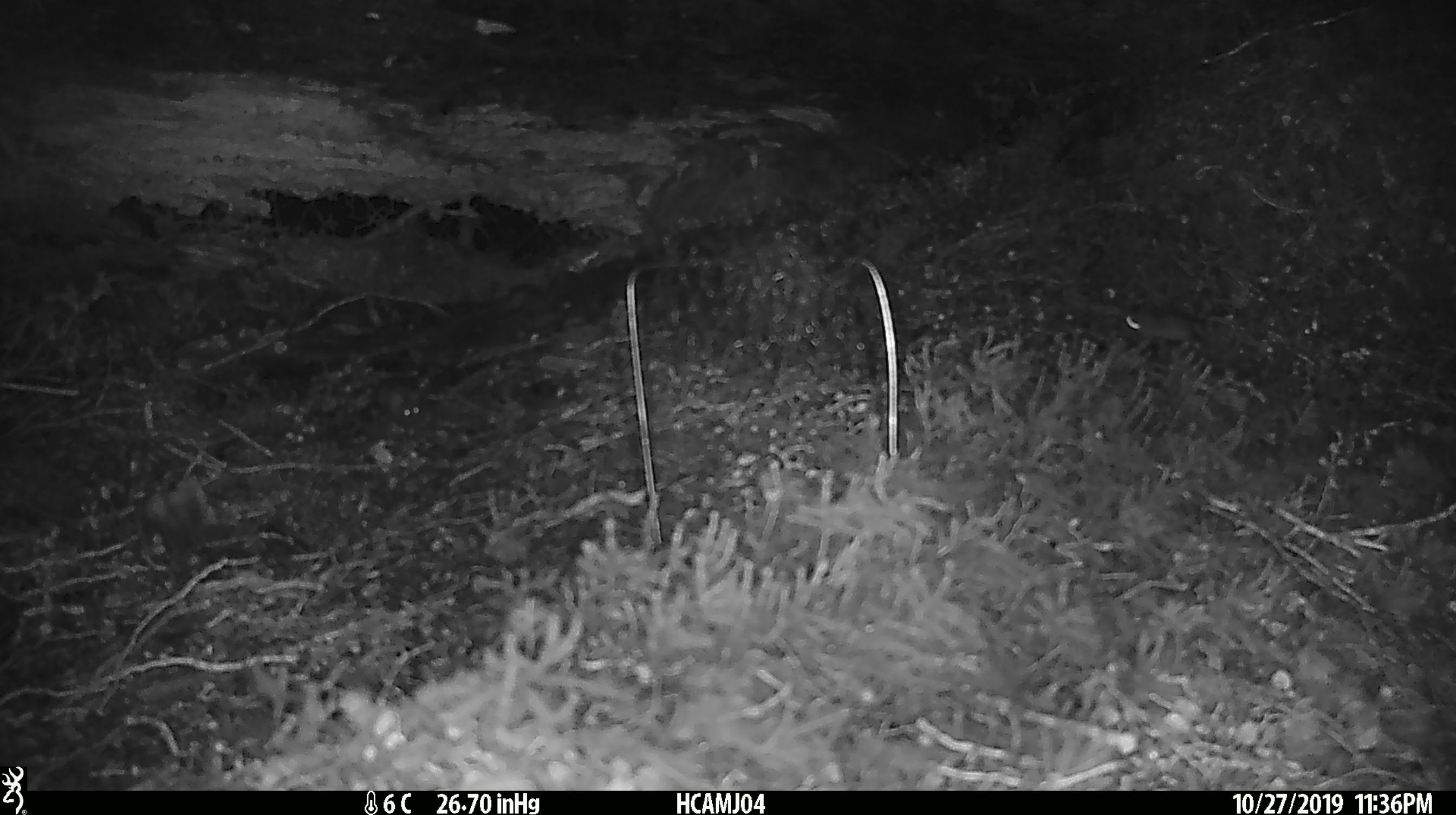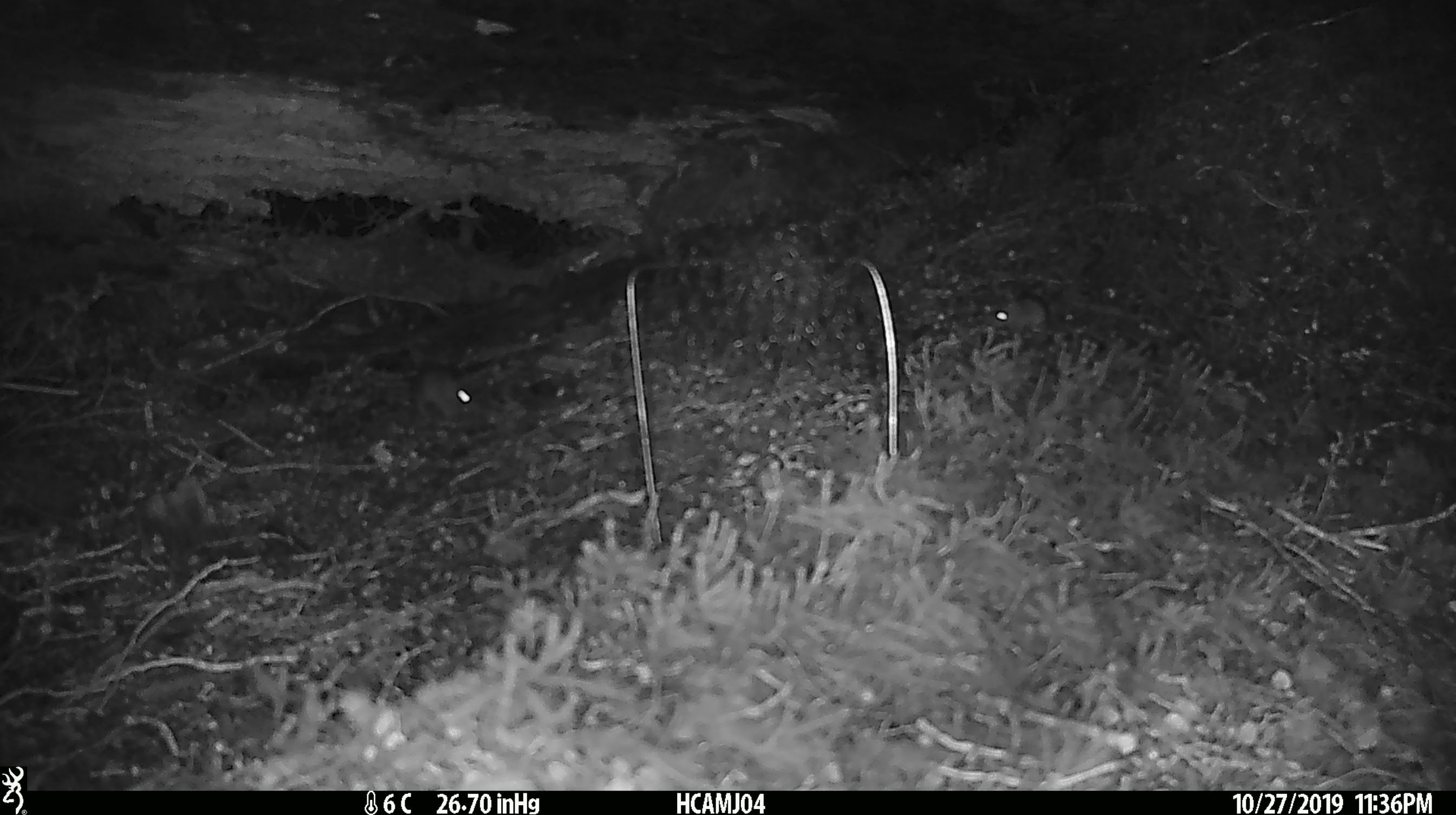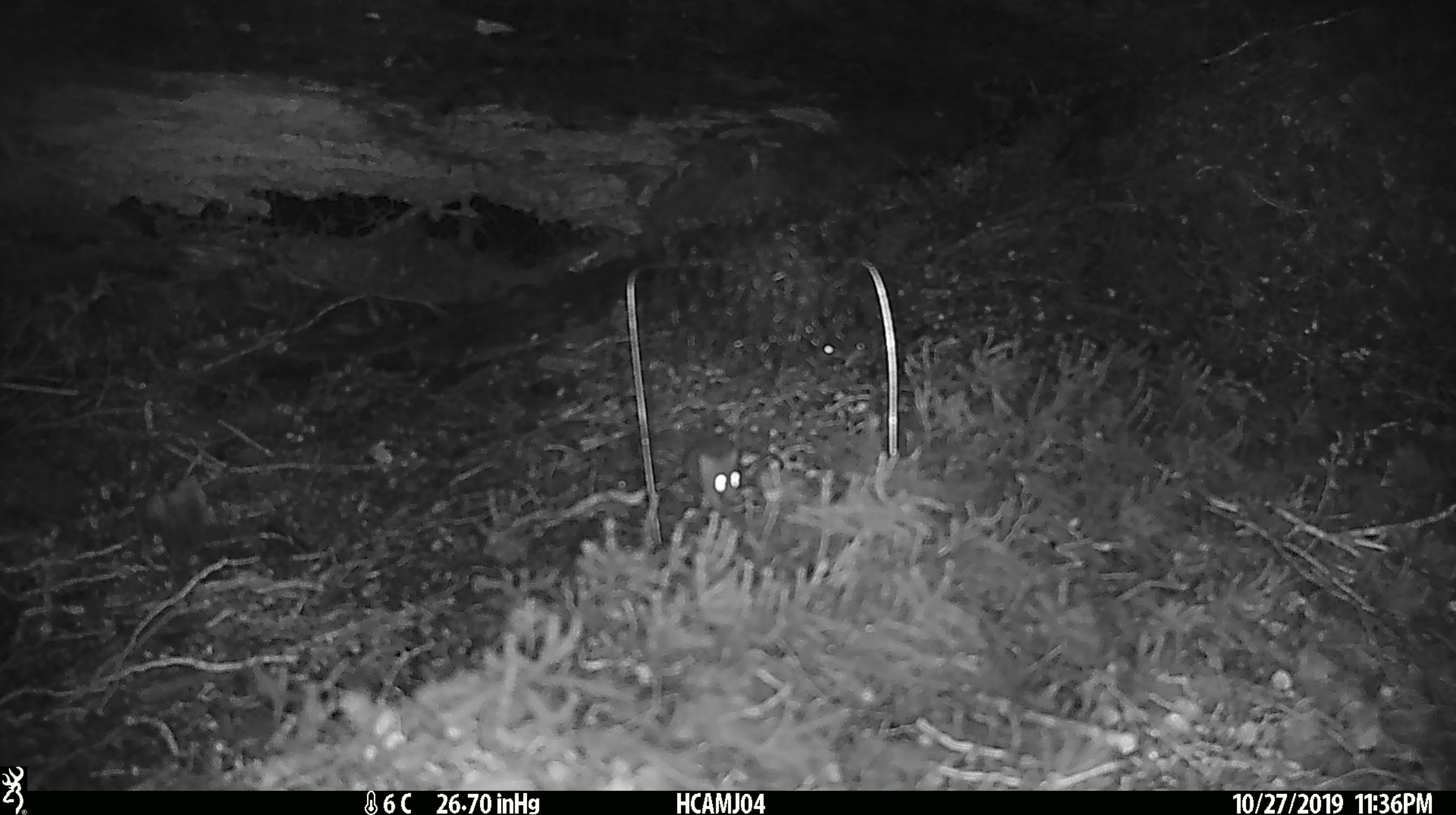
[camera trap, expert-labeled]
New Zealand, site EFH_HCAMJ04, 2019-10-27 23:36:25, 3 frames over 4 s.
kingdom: Animalia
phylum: Chordata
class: Mammalia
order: Rodentia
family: Muridae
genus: Mus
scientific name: Mus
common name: mouse